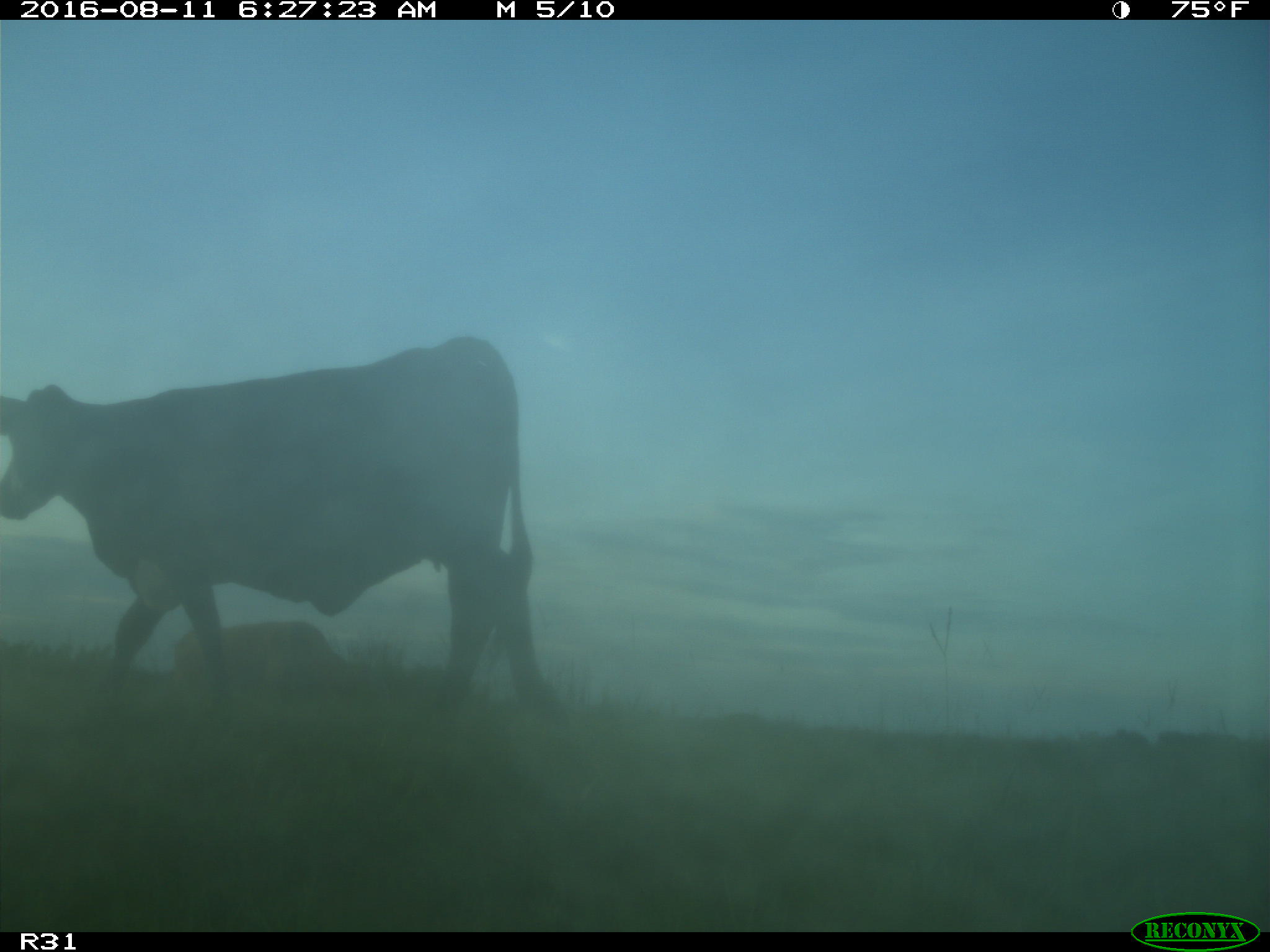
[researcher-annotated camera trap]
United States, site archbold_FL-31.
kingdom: Animalia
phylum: Chordata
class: Mammalia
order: Artiodactyla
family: Bovidae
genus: Bos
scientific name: Bos taurus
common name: domestic cow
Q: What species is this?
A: Bos taurus (domestic cow).